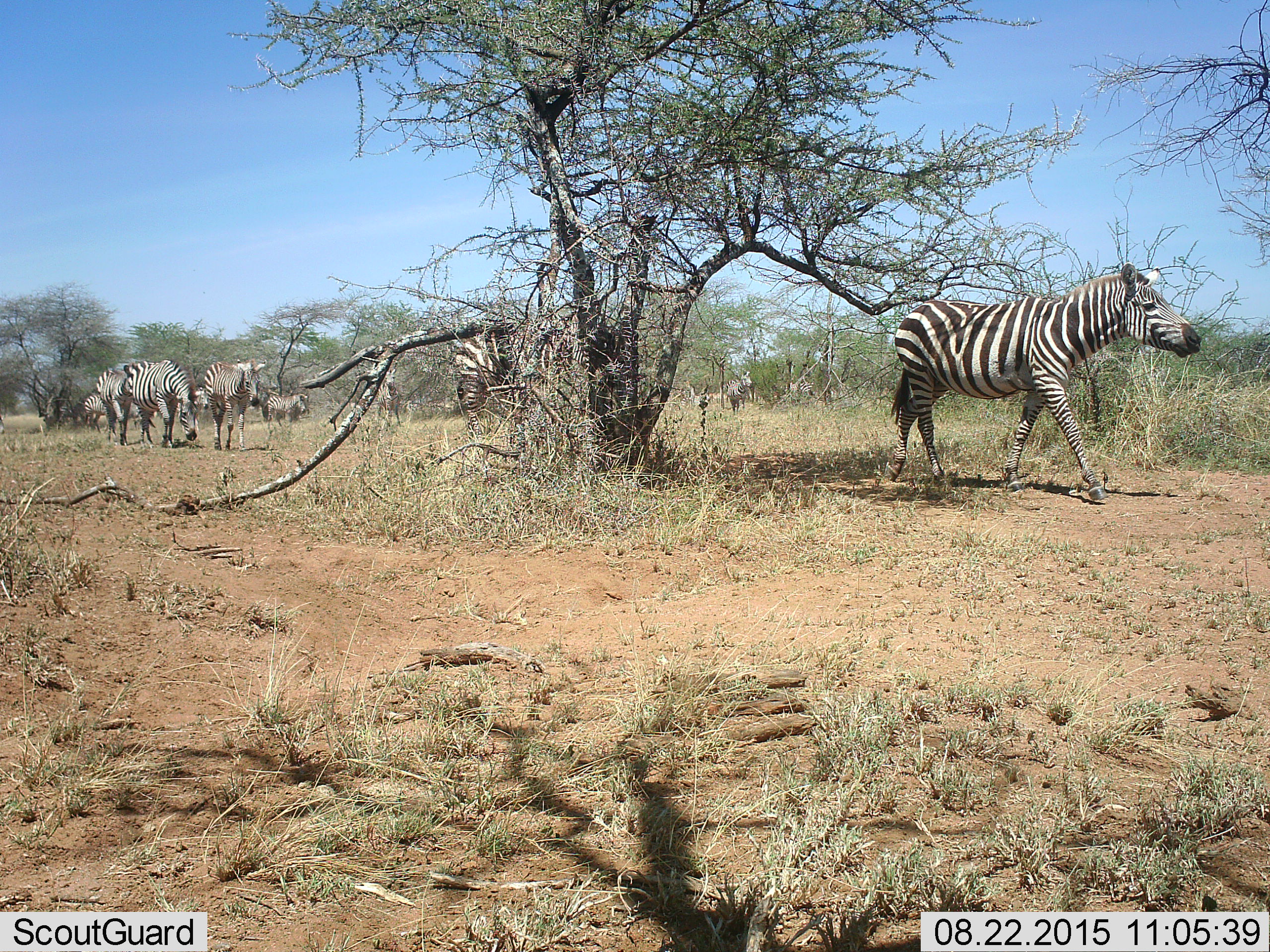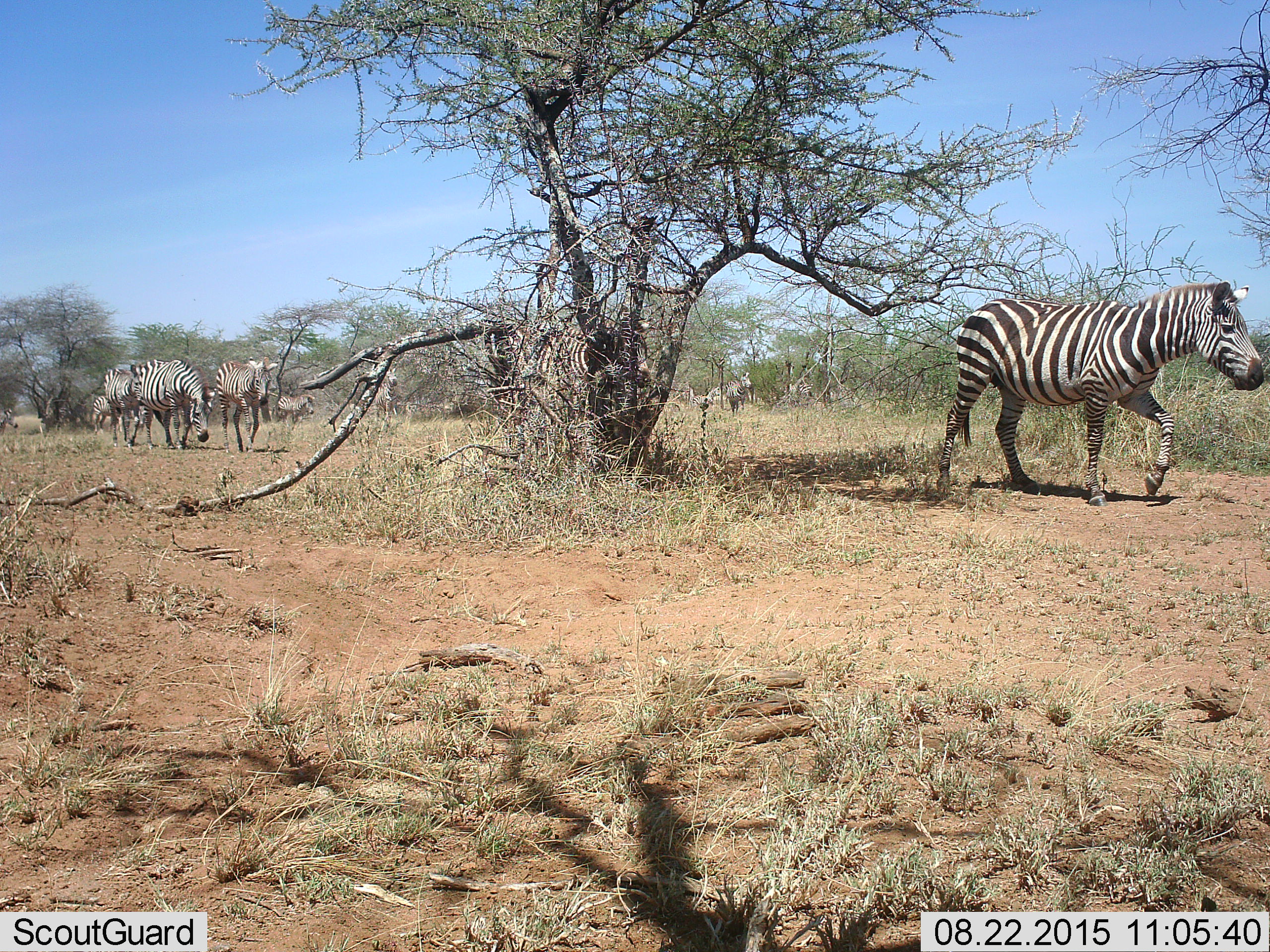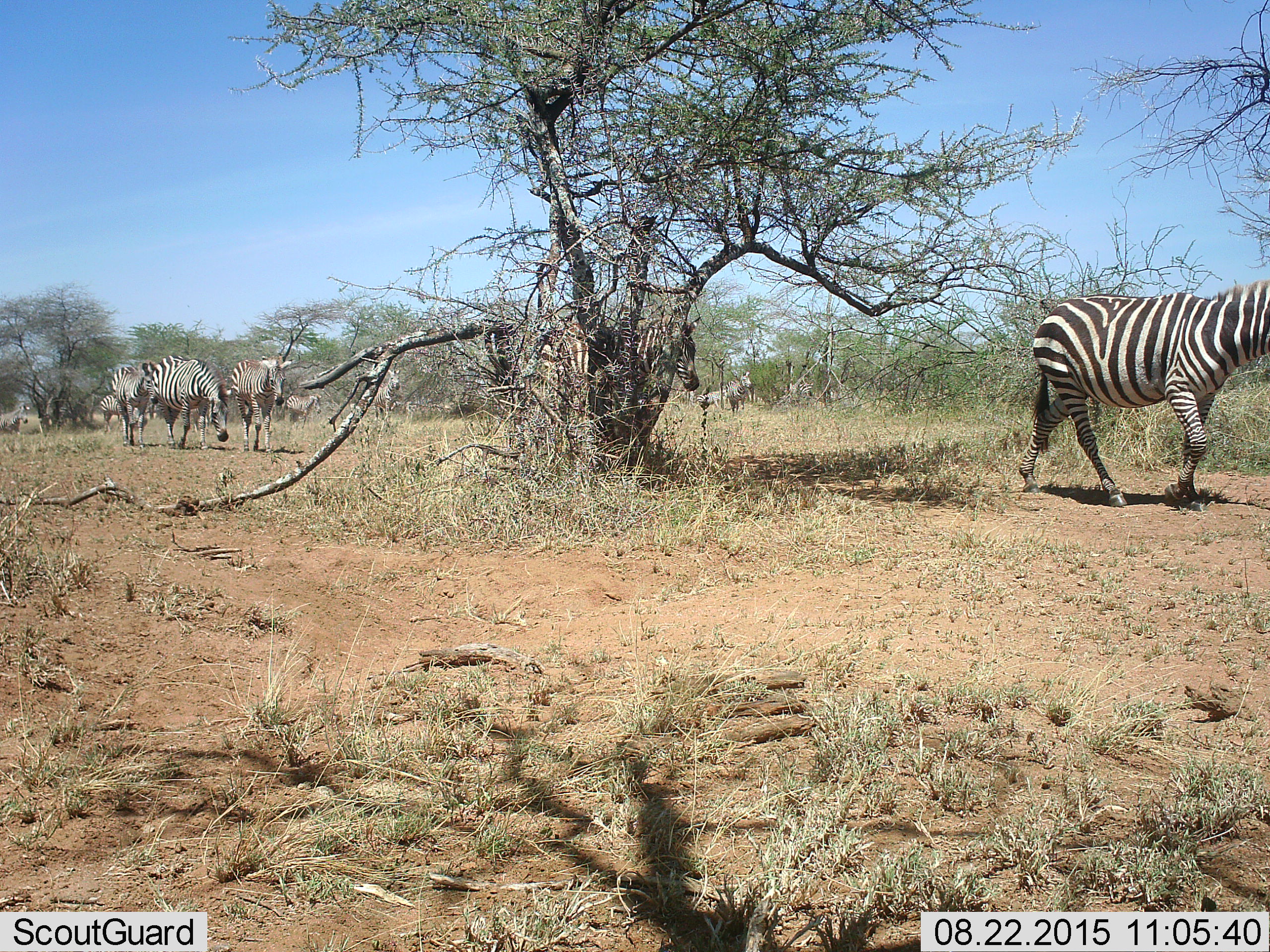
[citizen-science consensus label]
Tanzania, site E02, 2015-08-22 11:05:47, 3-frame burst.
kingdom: Animalia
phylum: Chordata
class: Mammalia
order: Perissodactyla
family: Equidae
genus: Equus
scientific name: Equus quagga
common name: plains zebra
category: zebra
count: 11-50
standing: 30%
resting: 0%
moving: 100%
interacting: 0%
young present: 20%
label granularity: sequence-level